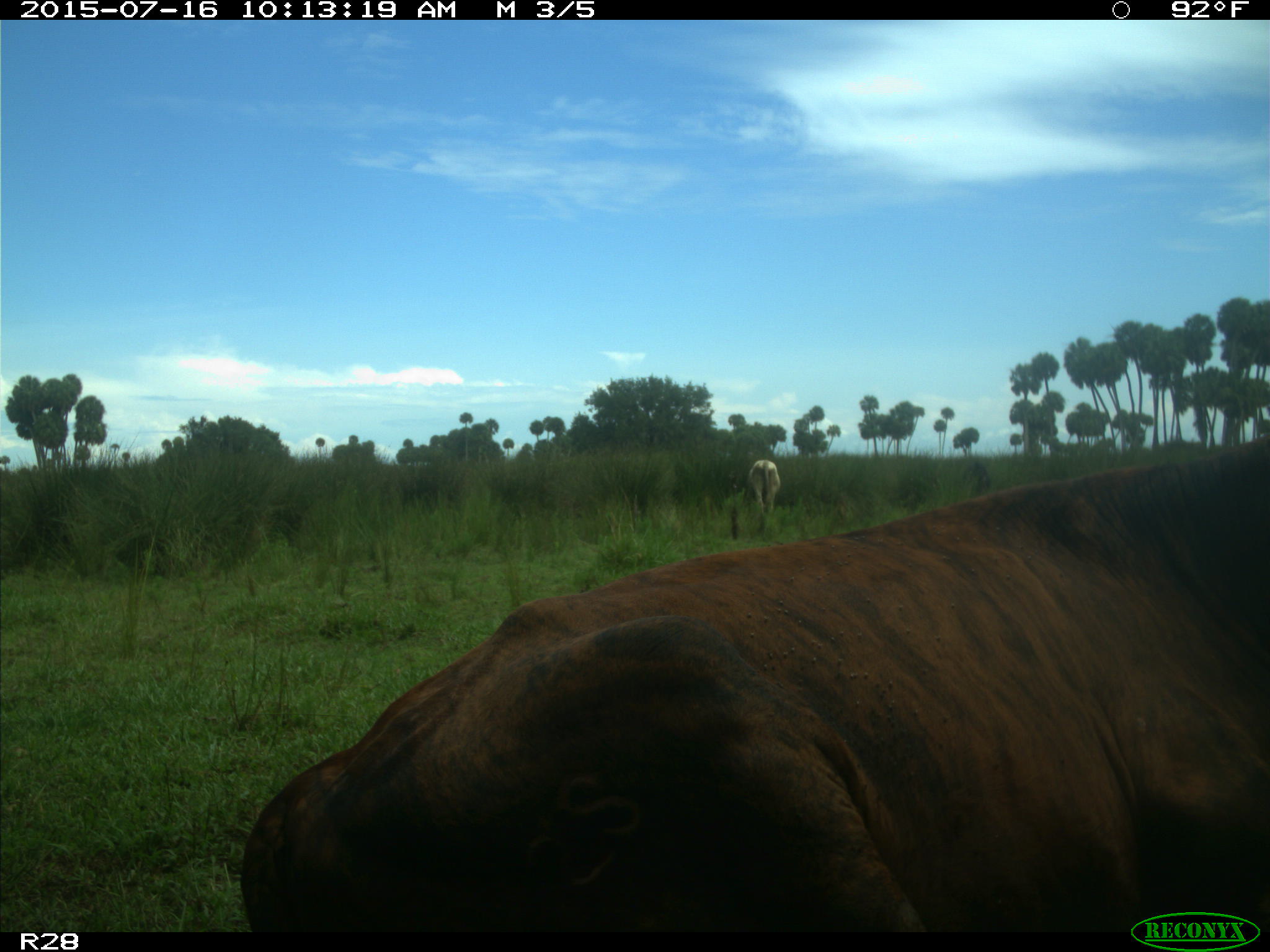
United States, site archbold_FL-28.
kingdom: Animalia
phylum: Chordata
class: Mammalia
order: Artiodactyla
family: Bovidae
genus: Bos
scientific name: Bos taurus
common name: domestic cow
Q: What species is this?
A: Bos taurus (domestic cow).